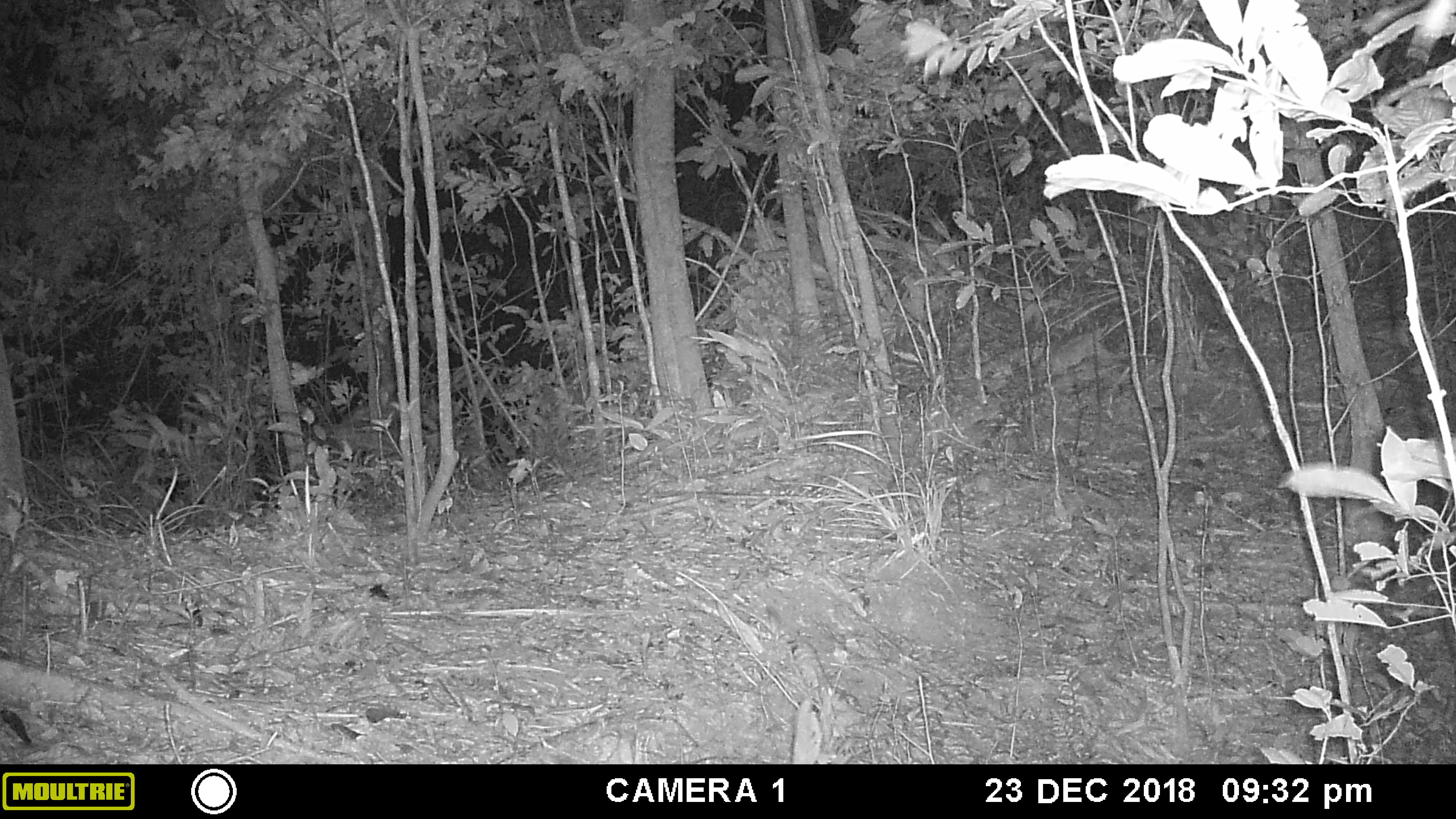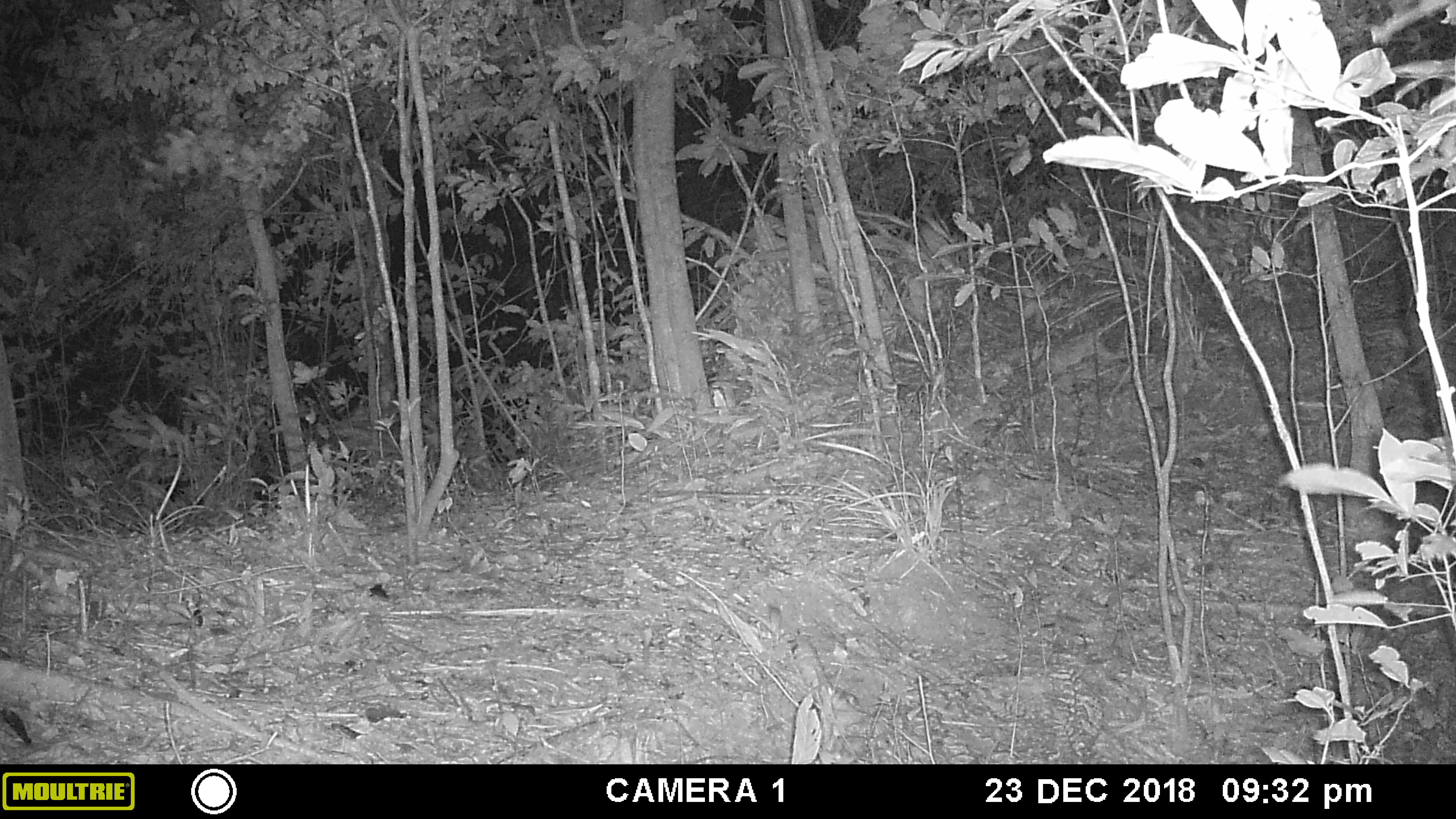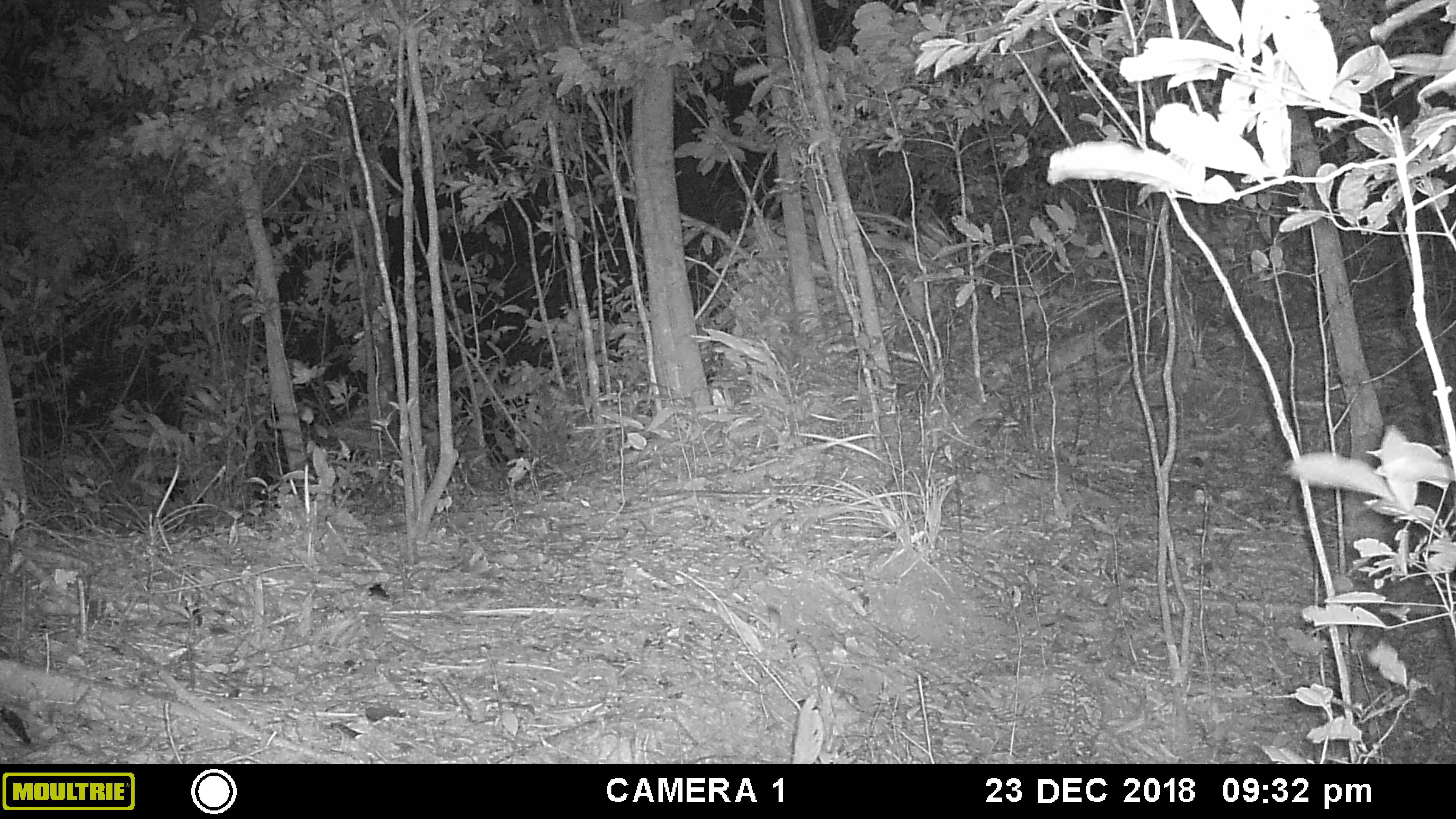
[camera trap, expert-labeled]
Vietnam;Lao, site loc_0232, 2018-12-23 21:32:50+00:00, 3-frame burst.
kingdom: Animalia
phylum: Chordata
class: Mammalia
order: Artiodactyla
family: Cervidae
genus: Muntiacus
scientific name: Muntiacus vuquangensis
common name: large-antlered muntjac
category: large antlered muntjac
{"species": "large antlered muntjac (large-antlered muntjac) (Muntiacus vuquangensis)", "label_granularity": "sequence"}